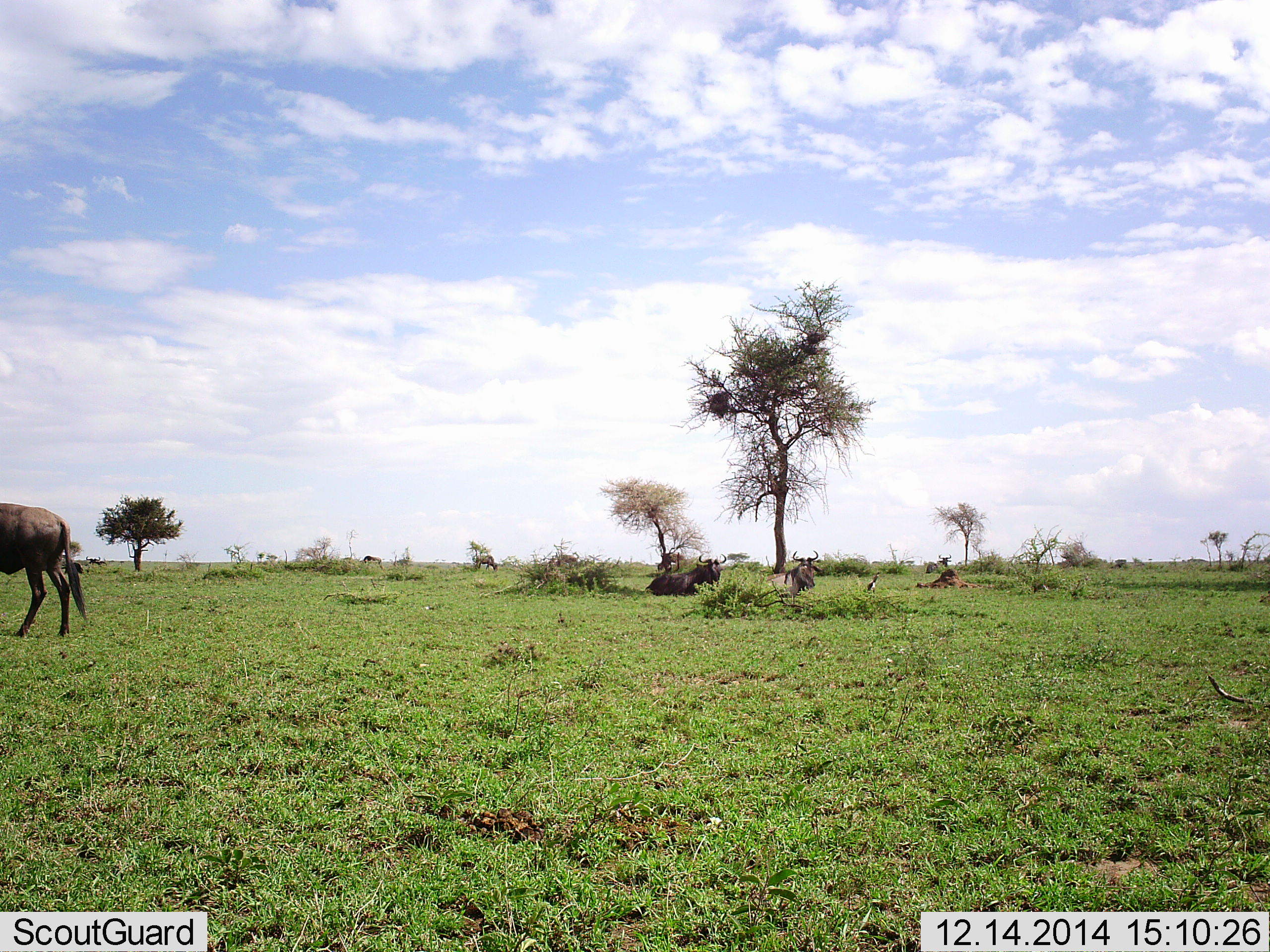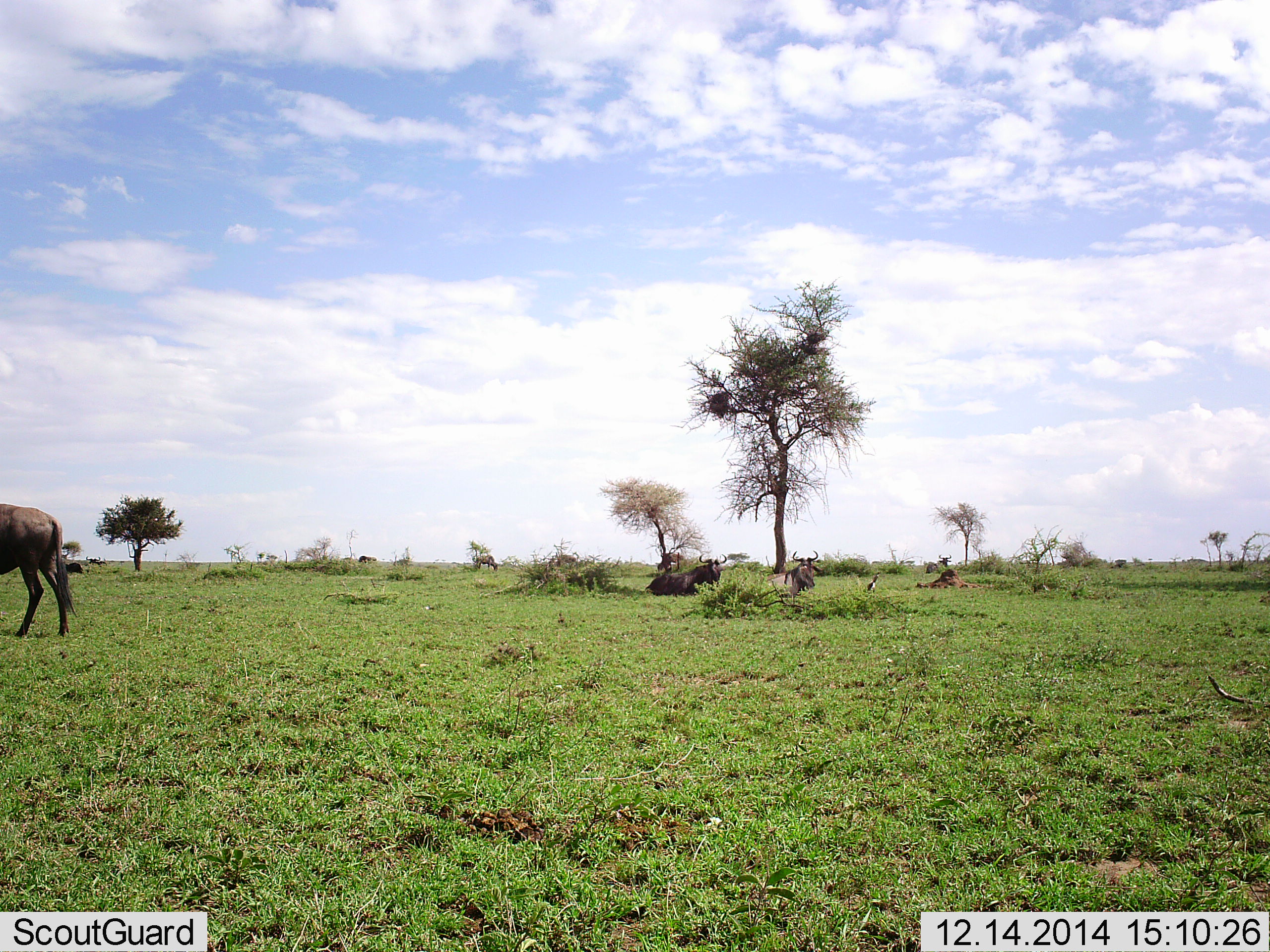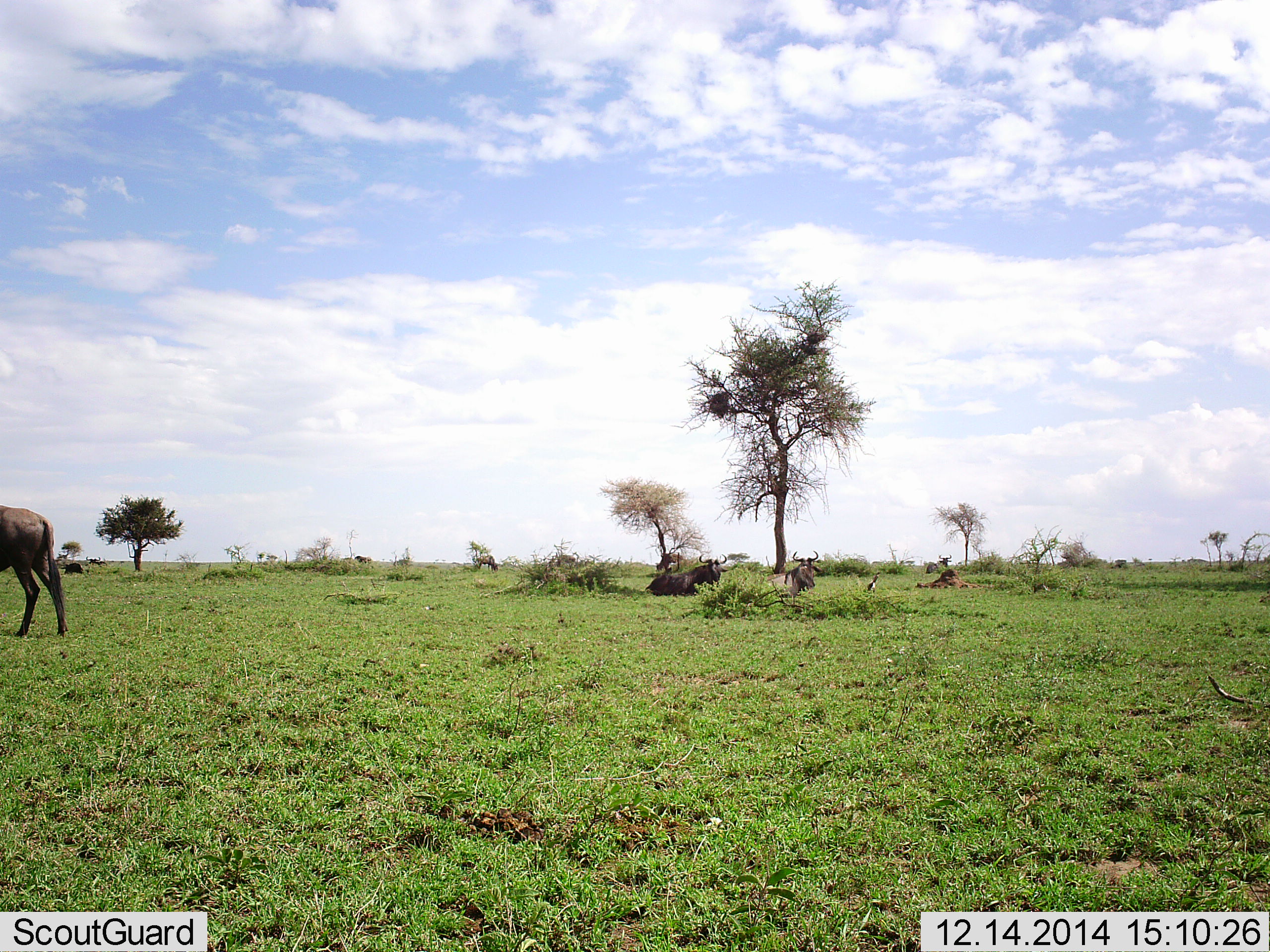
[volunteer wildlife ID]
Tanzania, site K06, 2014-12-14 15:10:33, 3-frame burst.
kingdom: Animalia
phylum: Chordata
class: Mammalia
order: Artiodactyla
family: Bovidae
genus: Connochaetes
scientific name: Connochaetes taurinus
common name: blue wildebeest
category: wildebeest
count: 7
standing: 60%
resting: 90%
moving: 50%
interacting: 0%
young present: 0%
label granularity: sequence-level